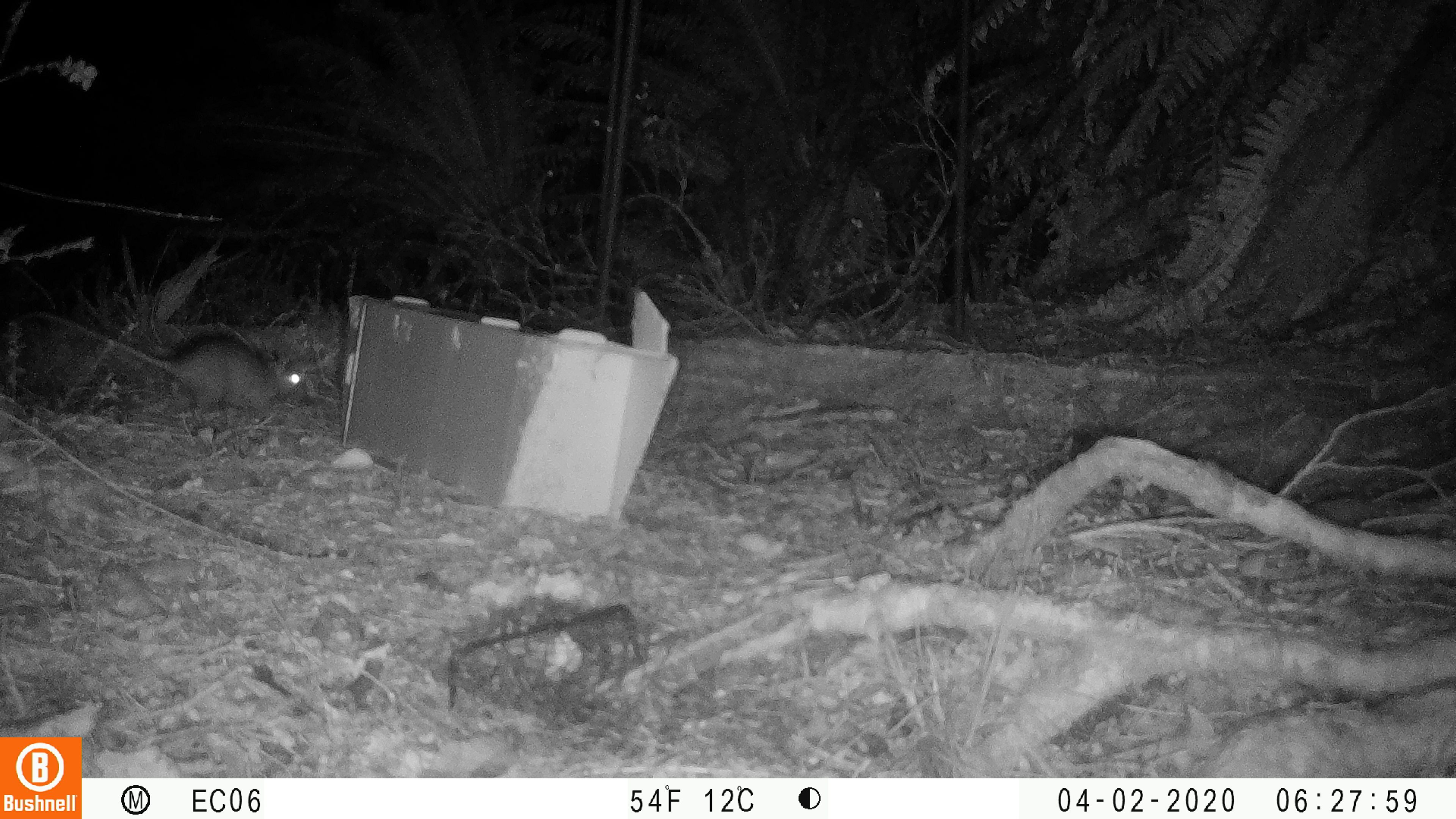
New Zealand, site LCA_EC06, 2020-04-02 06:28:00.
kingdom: Animalia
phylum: Chordata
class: Mammalia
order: Rodentia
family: Muridae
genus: Rattus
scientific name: Rattus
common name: rat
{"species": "rat (Rattus)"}